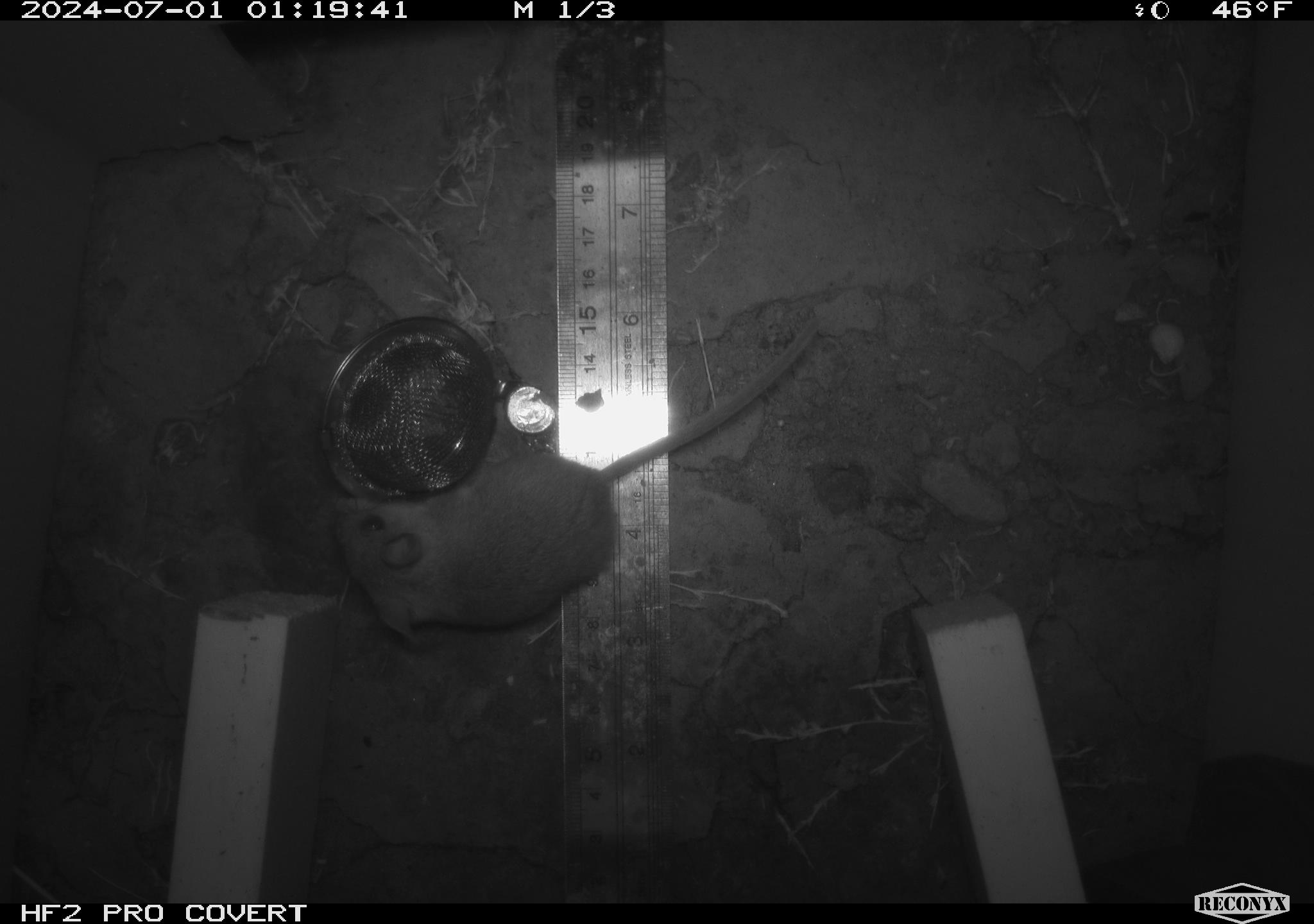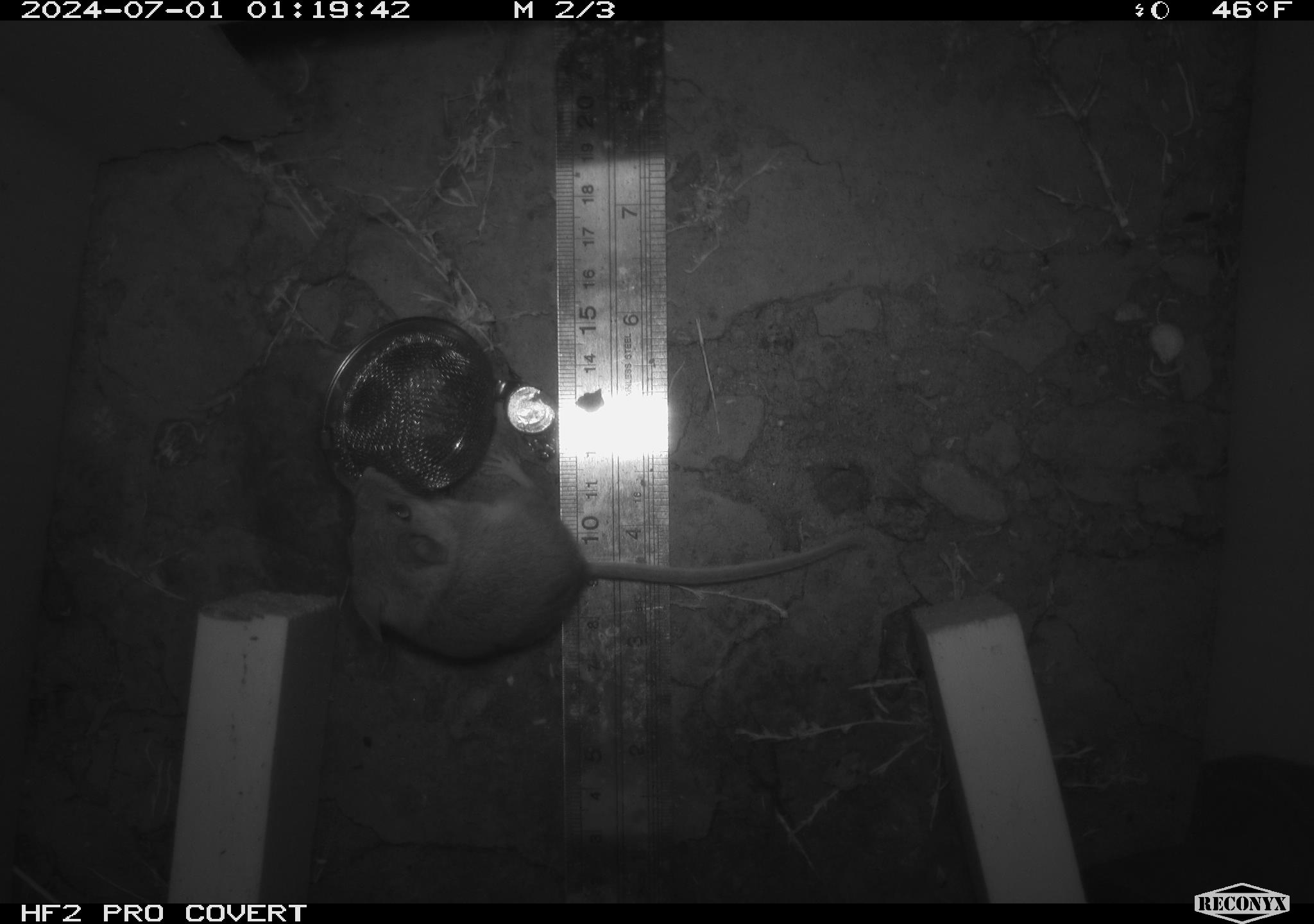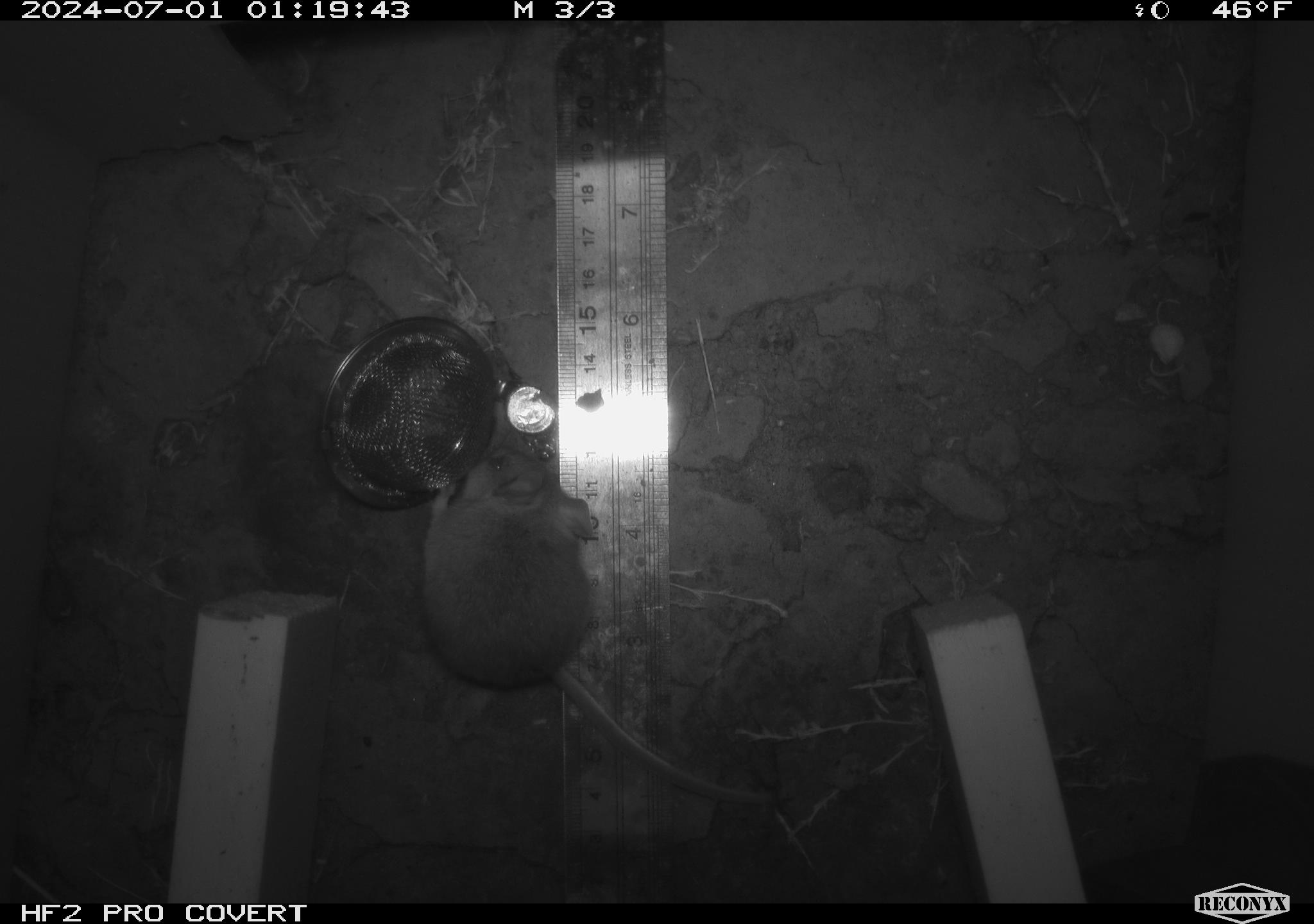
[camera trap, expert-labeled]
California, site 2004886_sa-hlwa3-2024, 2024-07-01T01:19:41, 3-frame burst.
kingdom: Animalia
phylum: Chordata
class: Mammalia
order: Rodentia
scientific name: Rodentia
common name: mouse species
Mouse species (Rodentia).